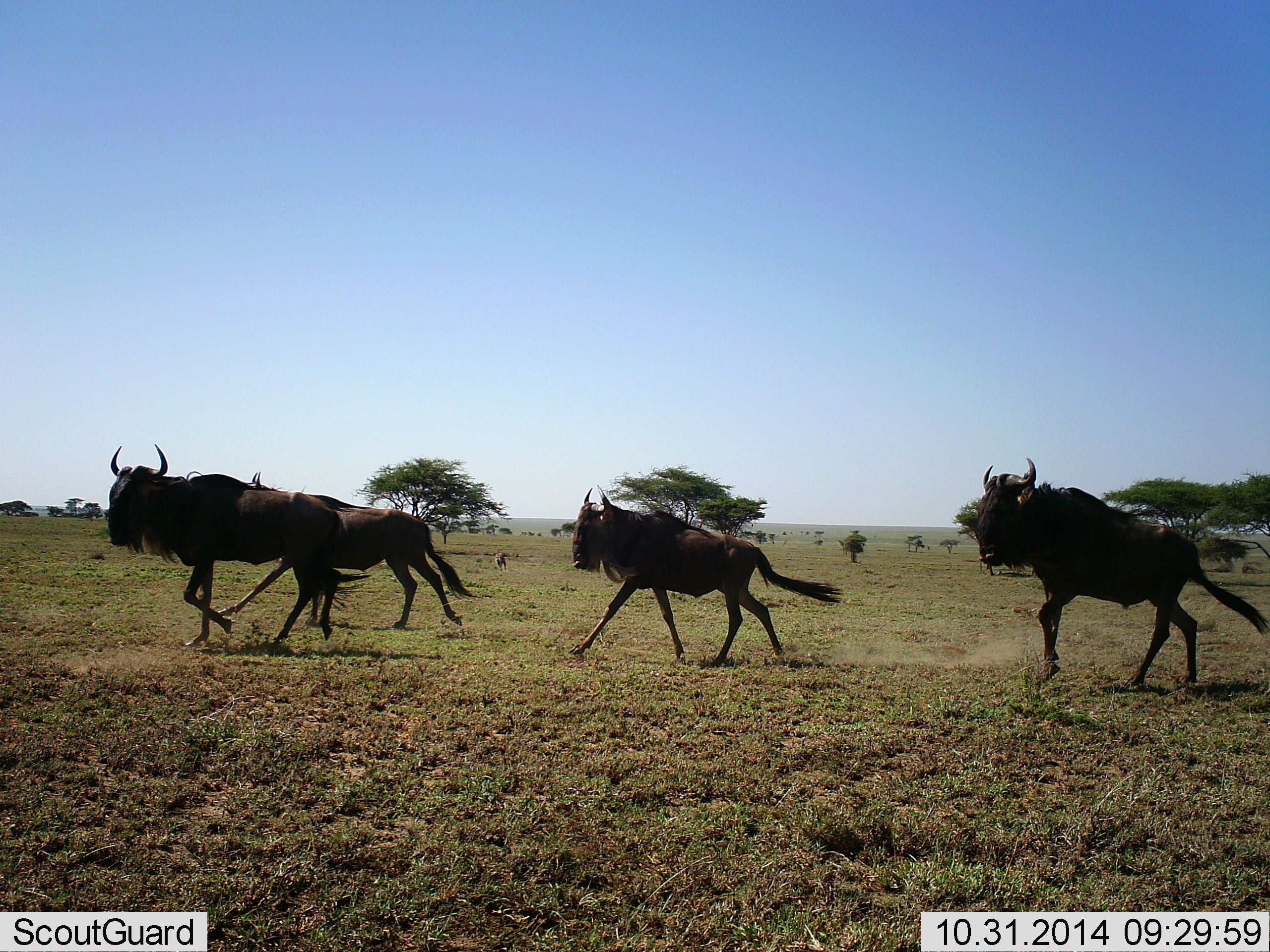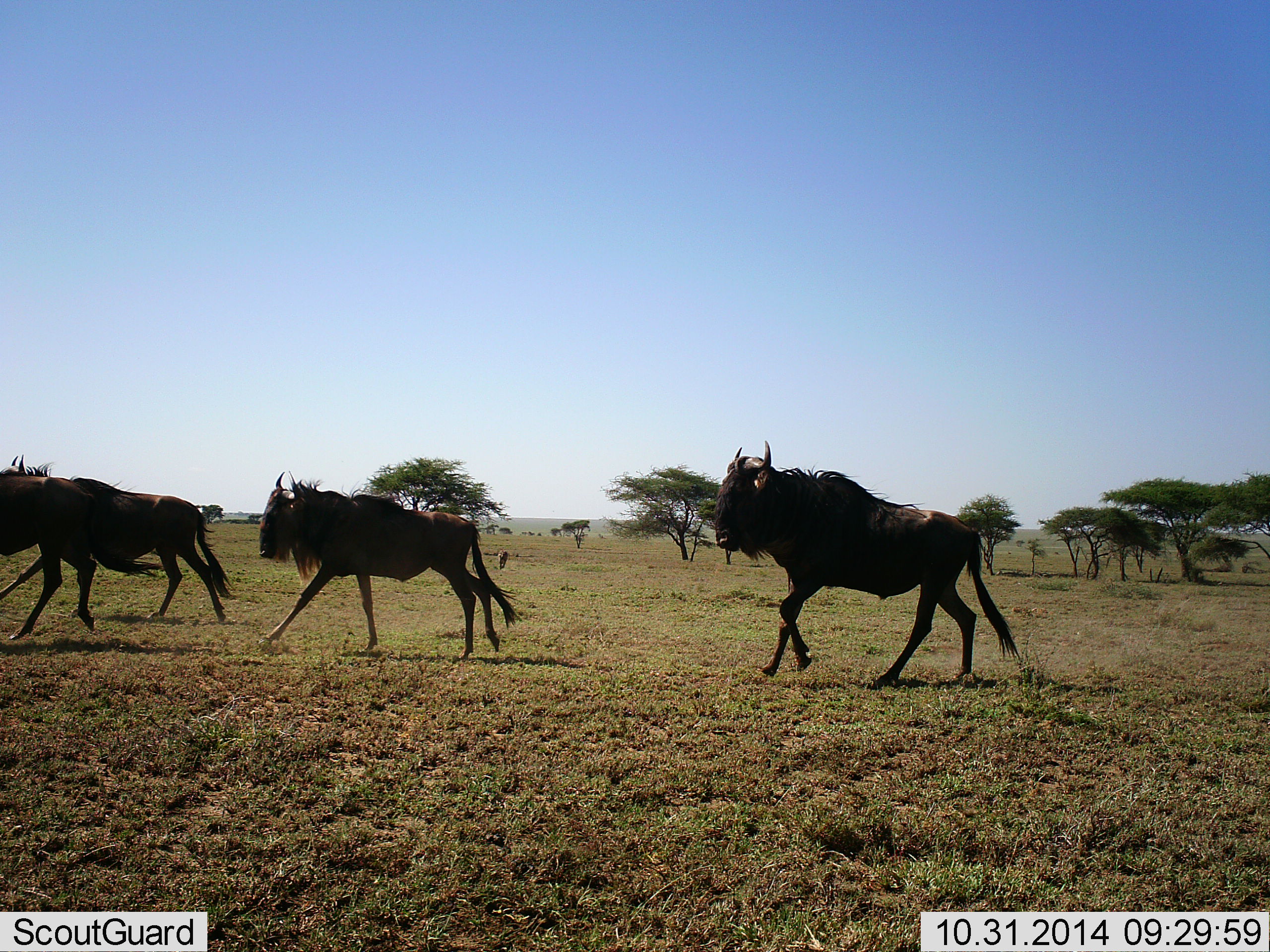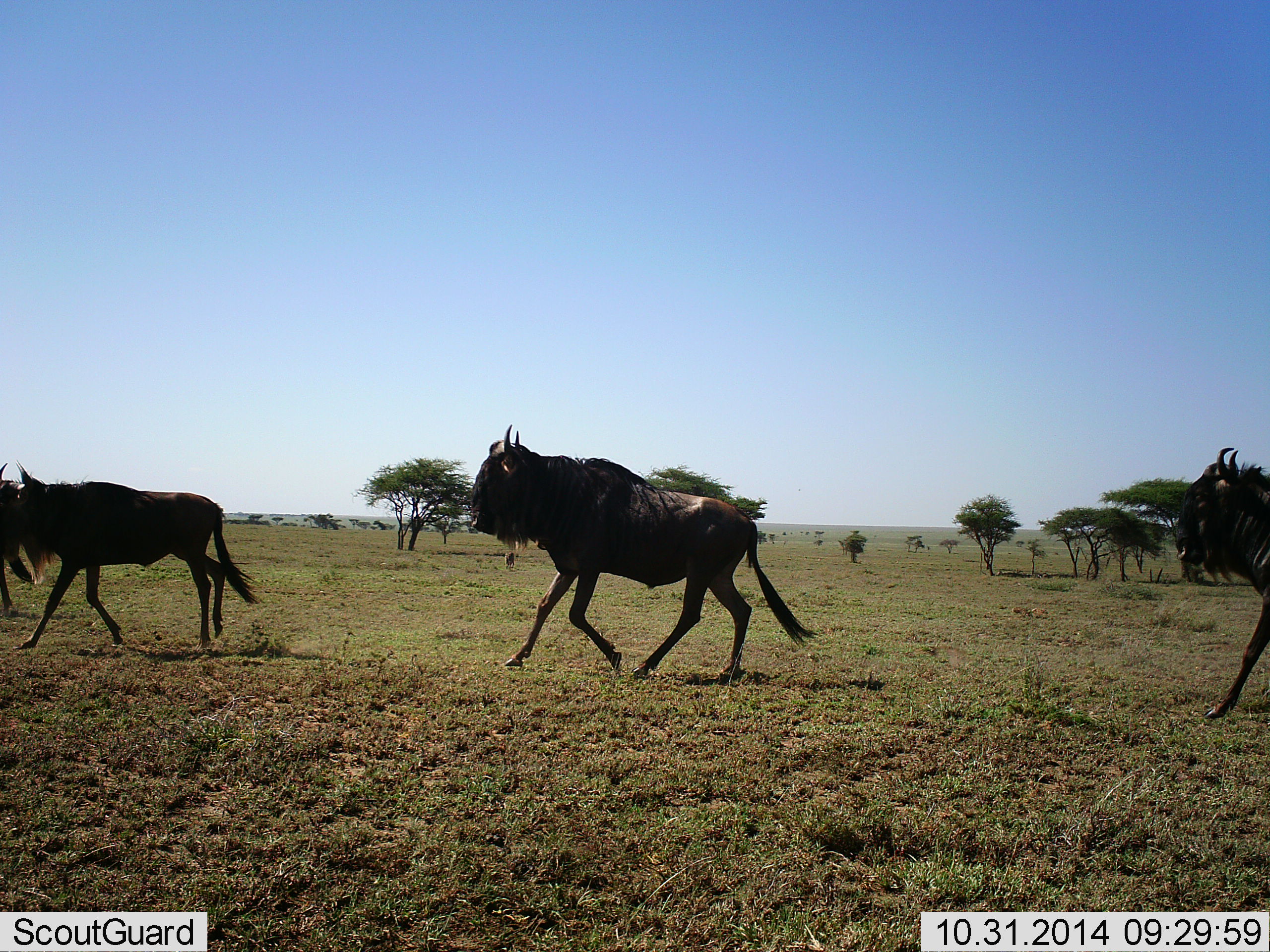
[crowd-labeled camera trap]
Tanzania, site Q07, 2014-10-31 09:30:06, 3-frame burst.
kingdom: Animalia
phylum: Chordata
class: Mammalia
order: Artiodactyla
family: Bovidae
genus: Connochaetes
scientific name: Connochaetes taurinus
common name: blue wildebeest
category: wildebeest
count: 5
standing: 0%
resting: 0%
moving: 100%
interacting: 0%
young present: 8%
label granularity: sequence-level